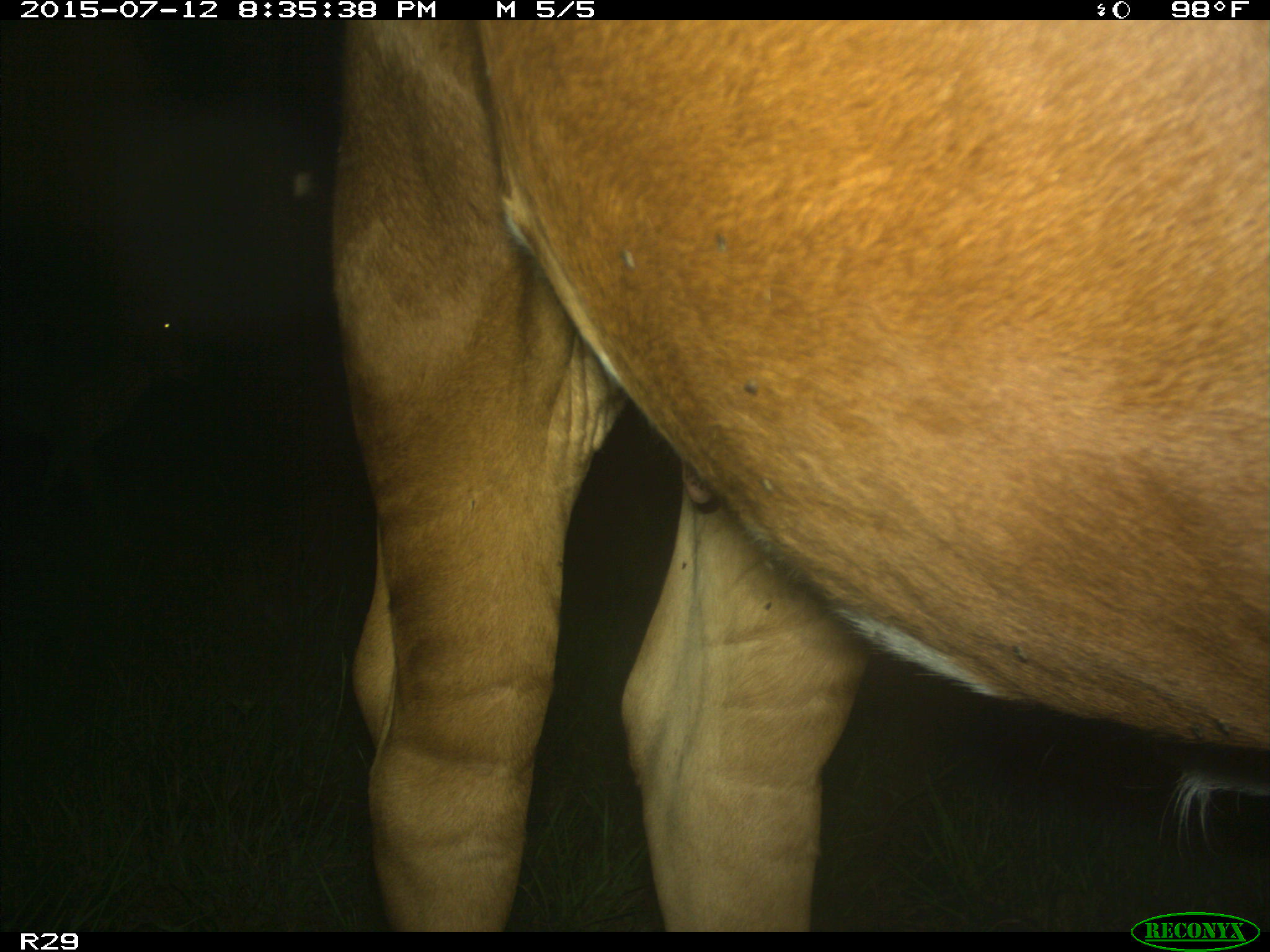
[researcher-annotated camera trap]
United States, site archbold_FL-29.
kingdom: Animalia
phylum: Chordata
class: Mammalia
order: Artiodactyla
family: Bovidae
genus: Bos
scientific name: Bos taurus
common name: domestic cow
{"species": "Bos taurus (domestic cow)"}